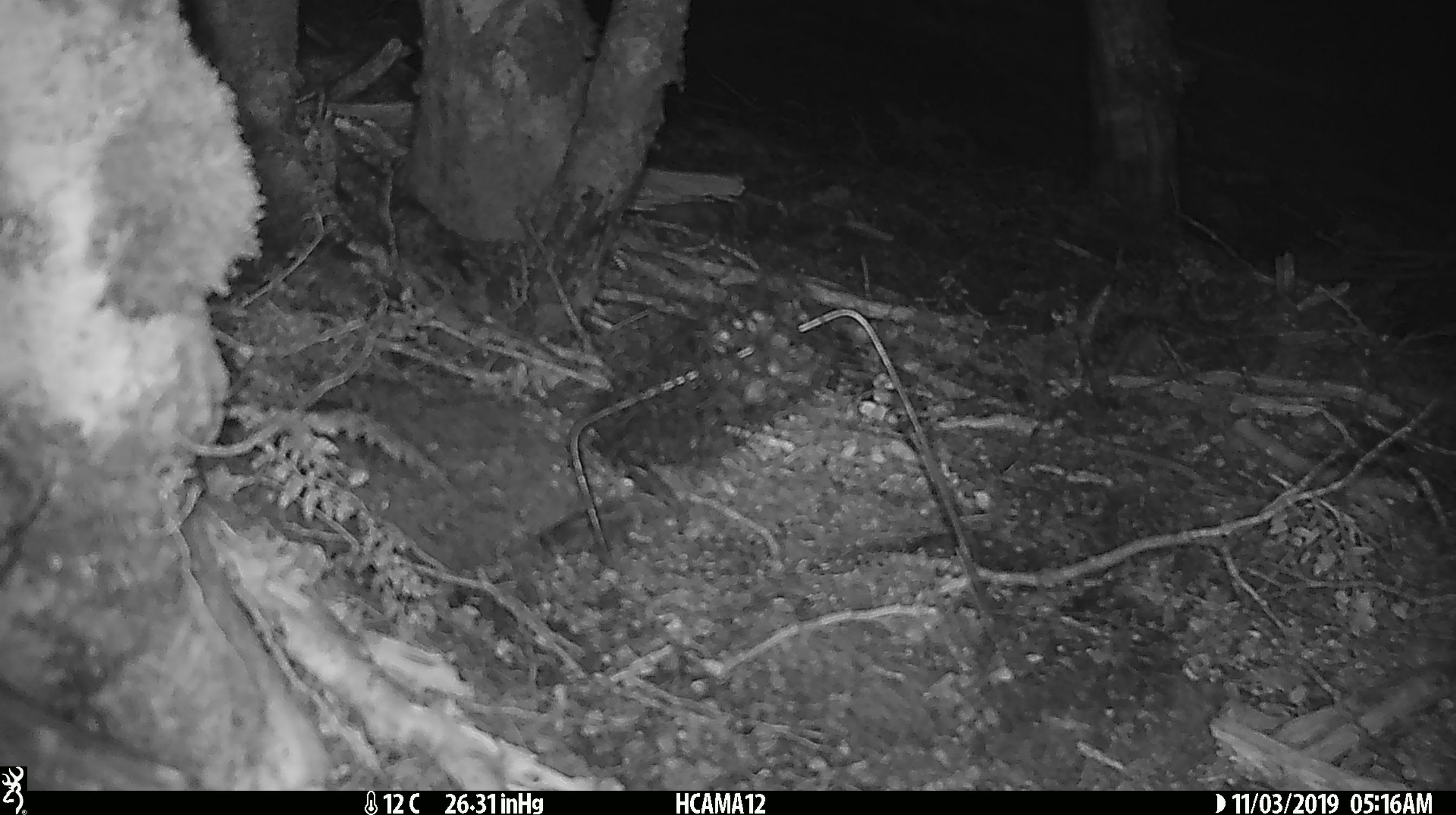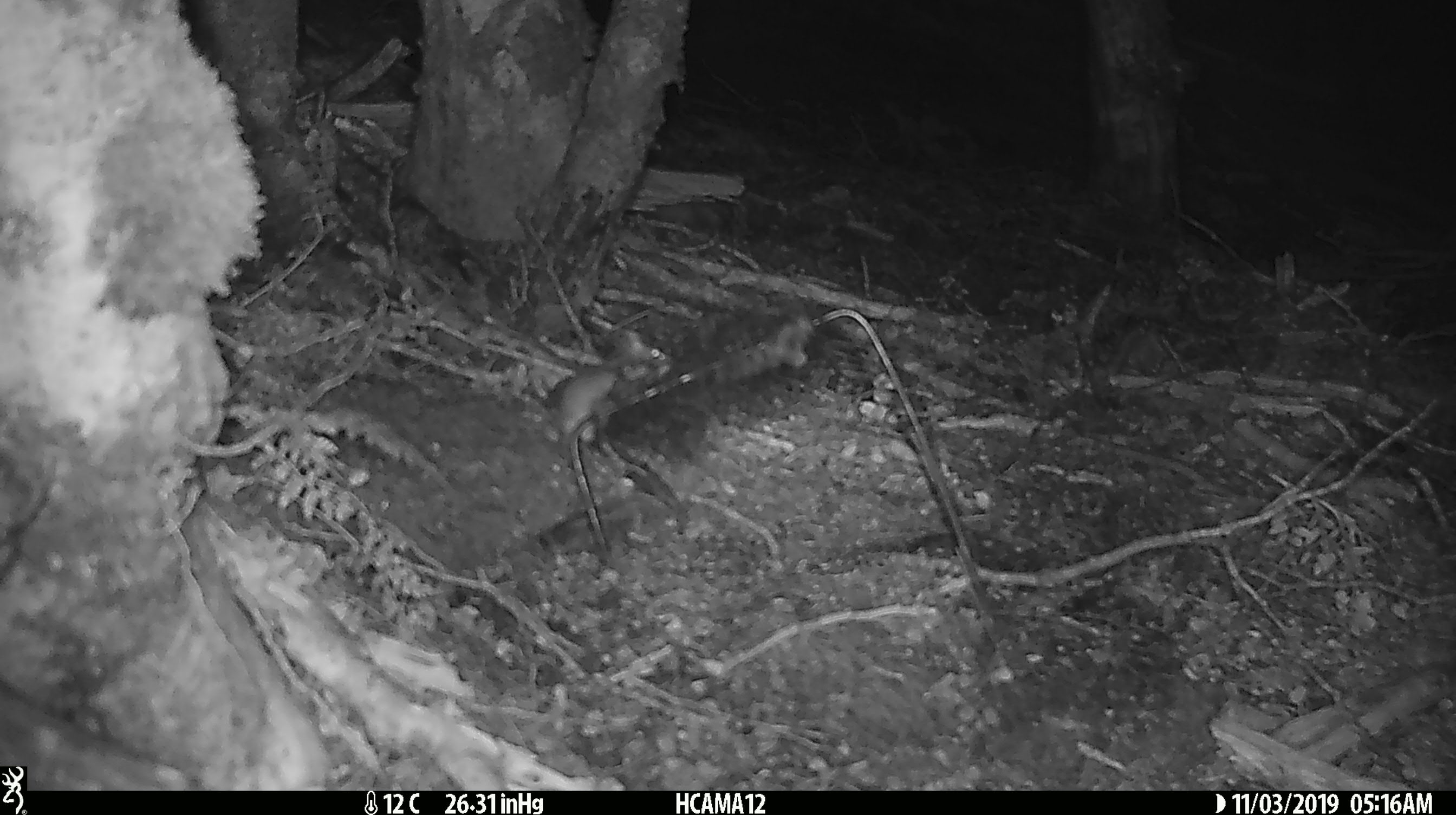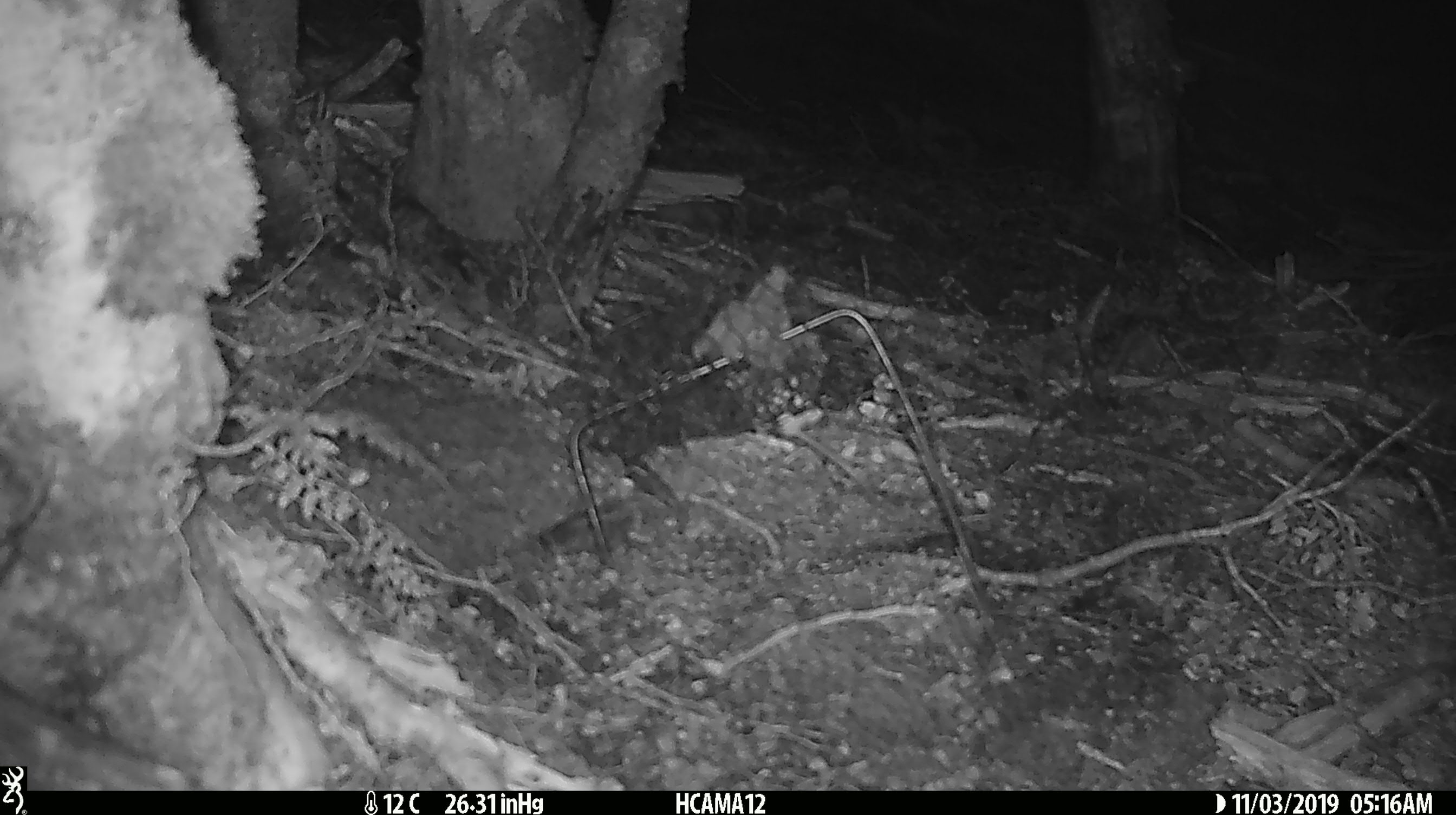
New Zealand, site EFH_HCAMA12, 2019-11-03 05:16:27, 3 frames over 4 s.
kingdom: Animalia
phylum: Chordata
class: Mammalia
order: Rodentia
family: Muridae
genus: Mus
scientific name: Mus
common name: mouse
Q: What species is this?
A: Mouse (Mus).